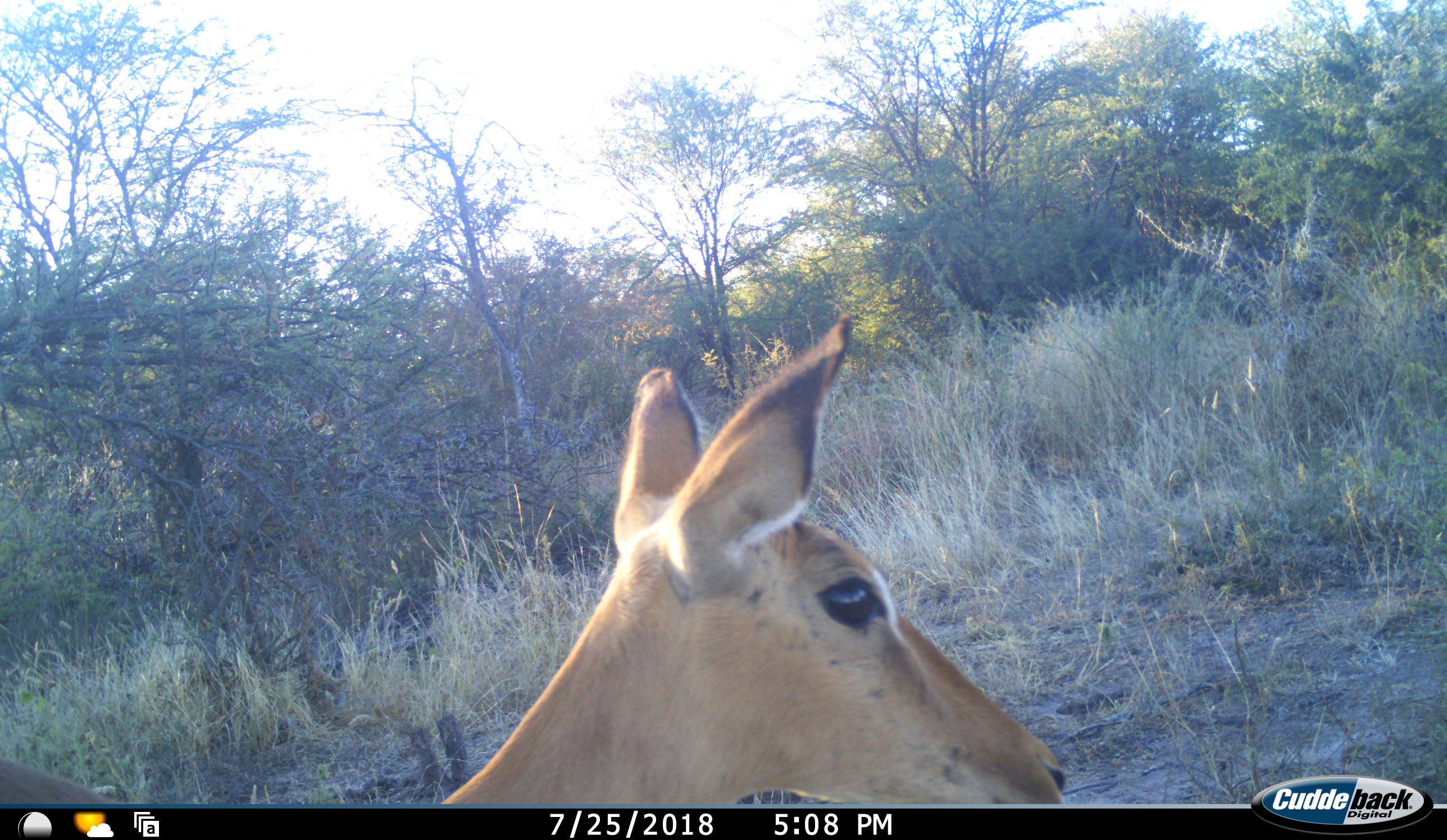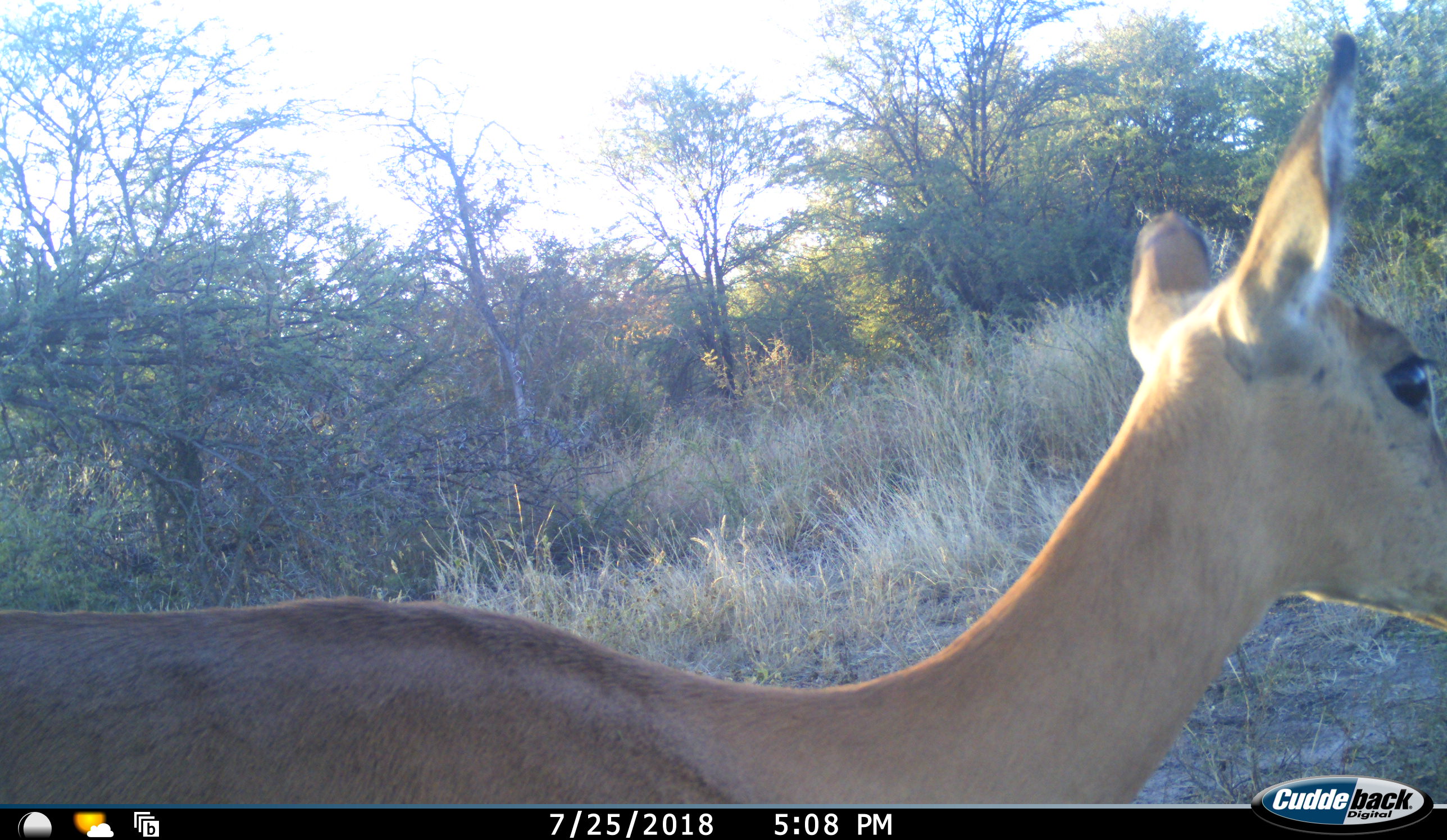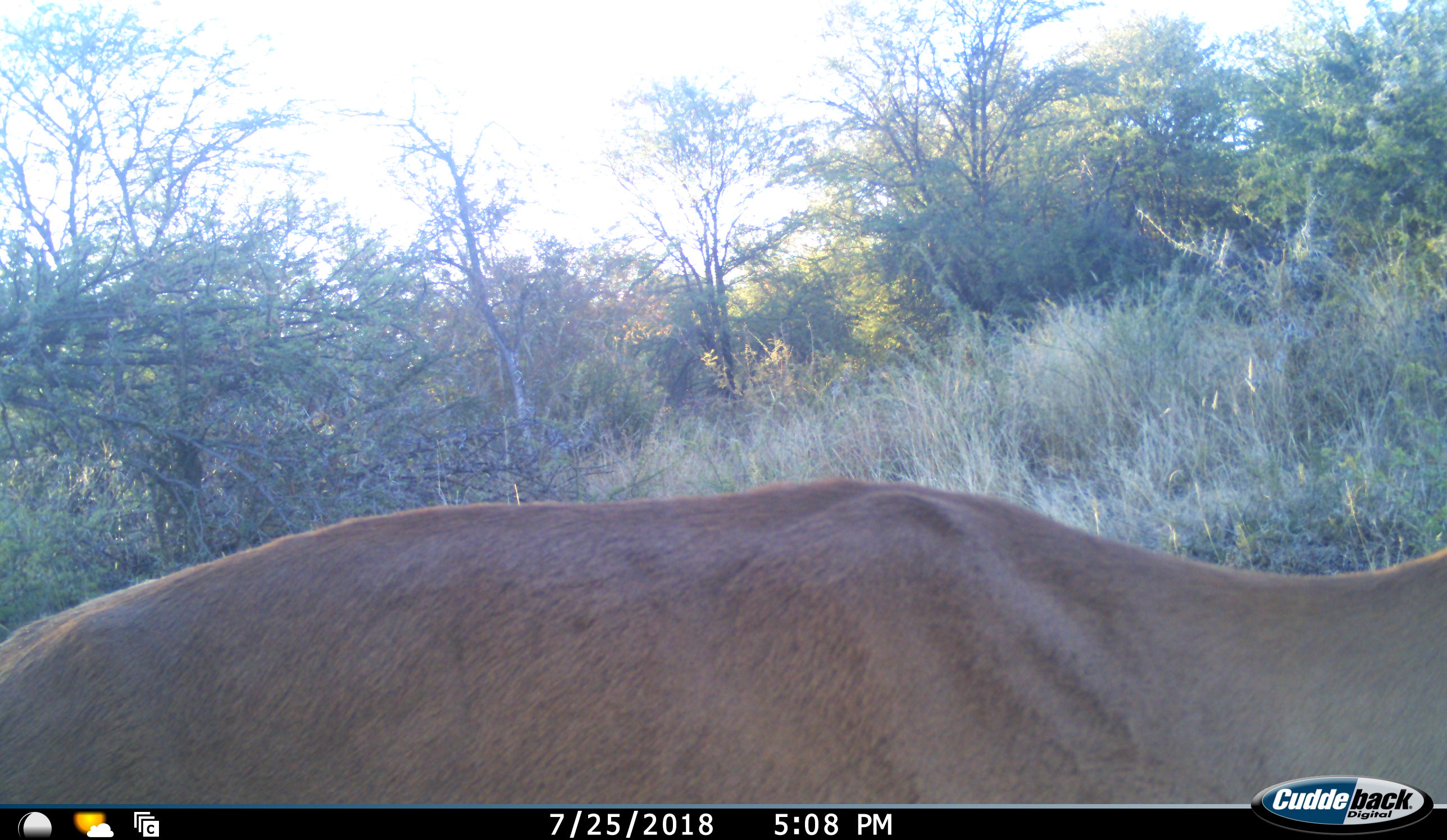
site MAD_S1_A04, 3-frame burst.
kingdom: Animalia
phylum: Chordata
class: Mammalia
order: Artiodactyla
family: Bovidae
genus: Aepyceros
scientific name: Aepyceros melampus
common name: impala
Impala (Aepyceros melampus), count 1. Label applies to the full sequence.